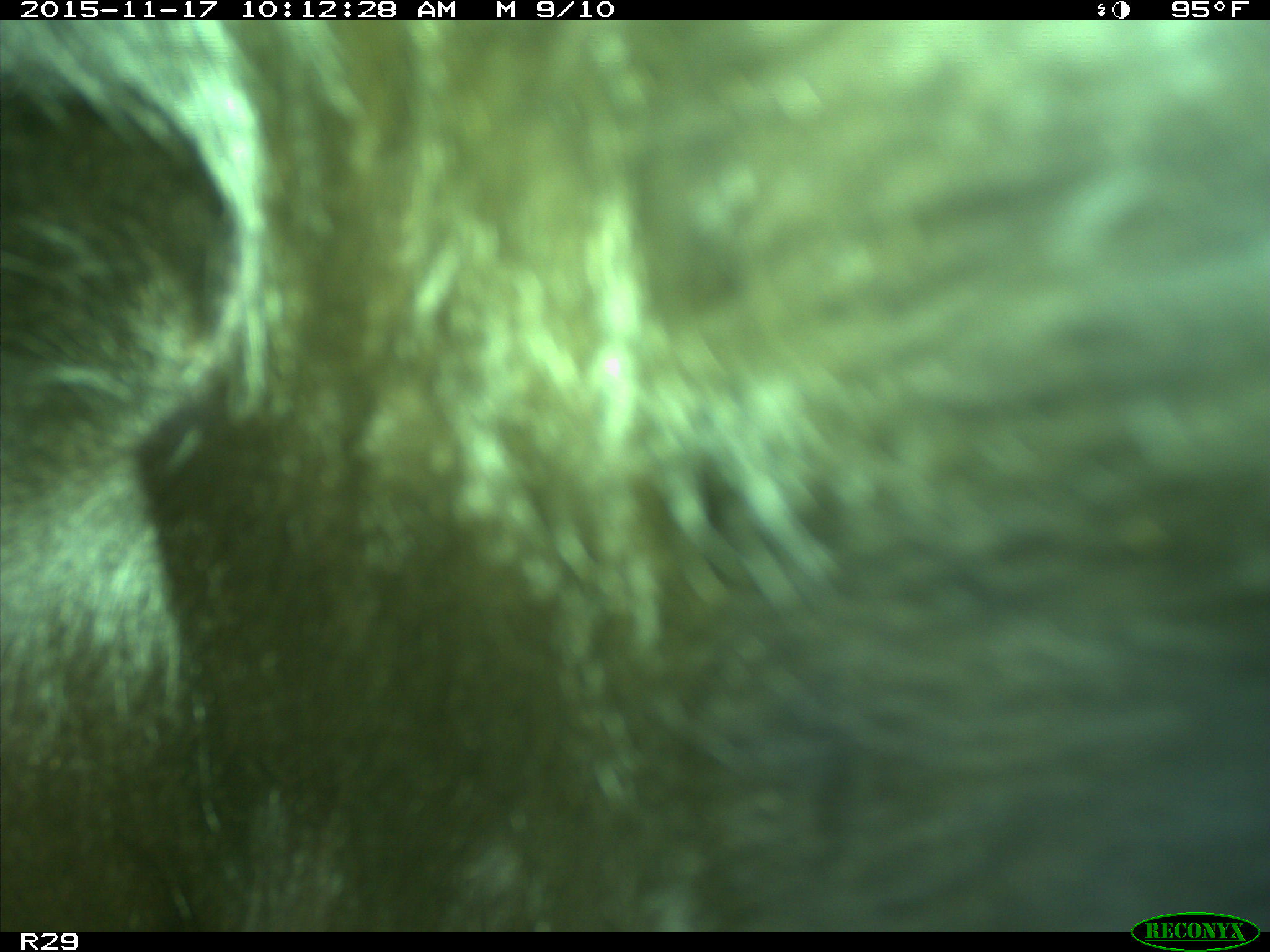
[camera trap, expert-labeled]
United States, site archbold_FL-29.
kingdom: Animalia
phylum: Chordata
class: Mammalia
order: Artiodactyla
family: Bovidae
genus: Bos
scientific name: Bos taurus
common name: domestic cow